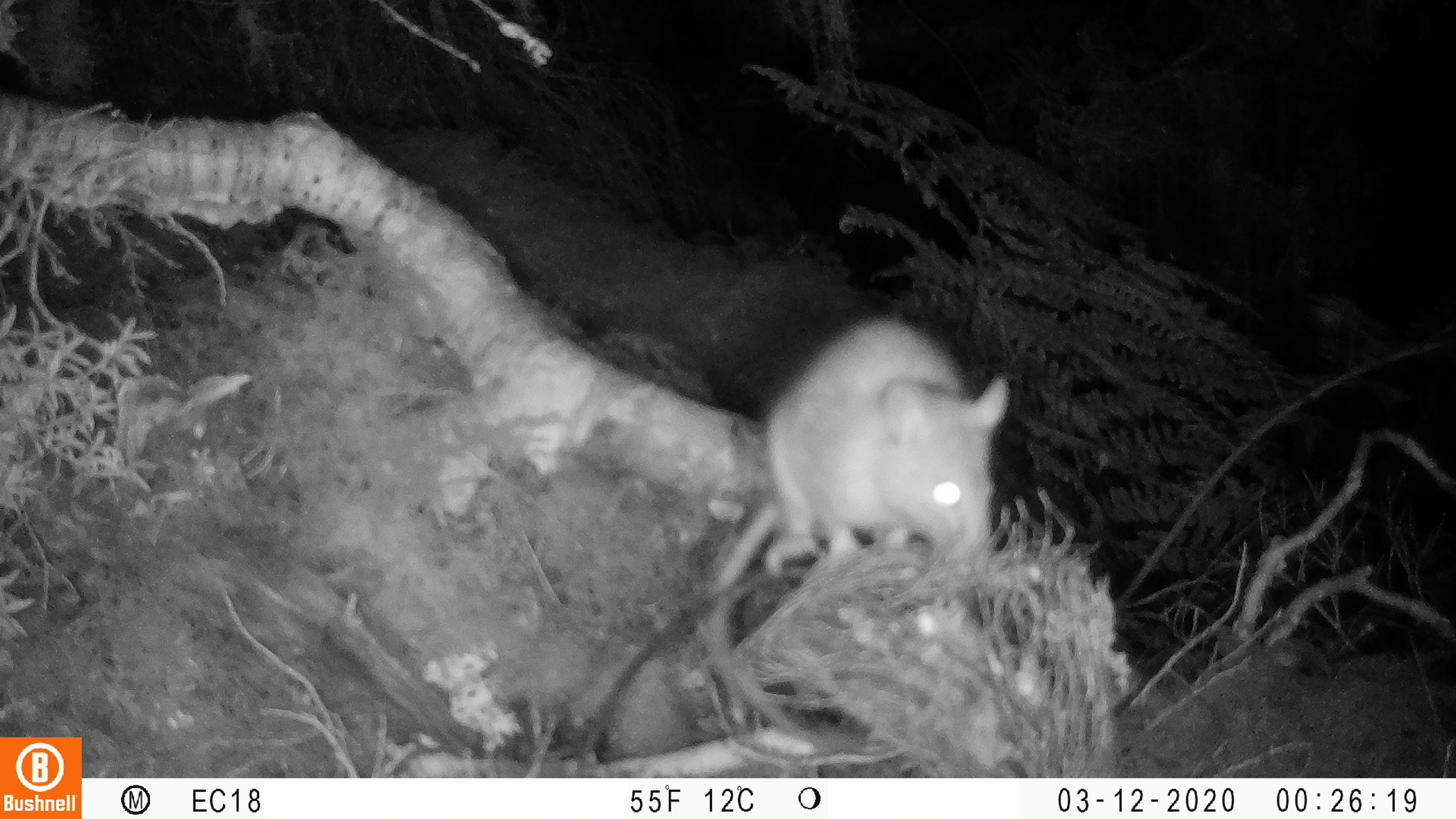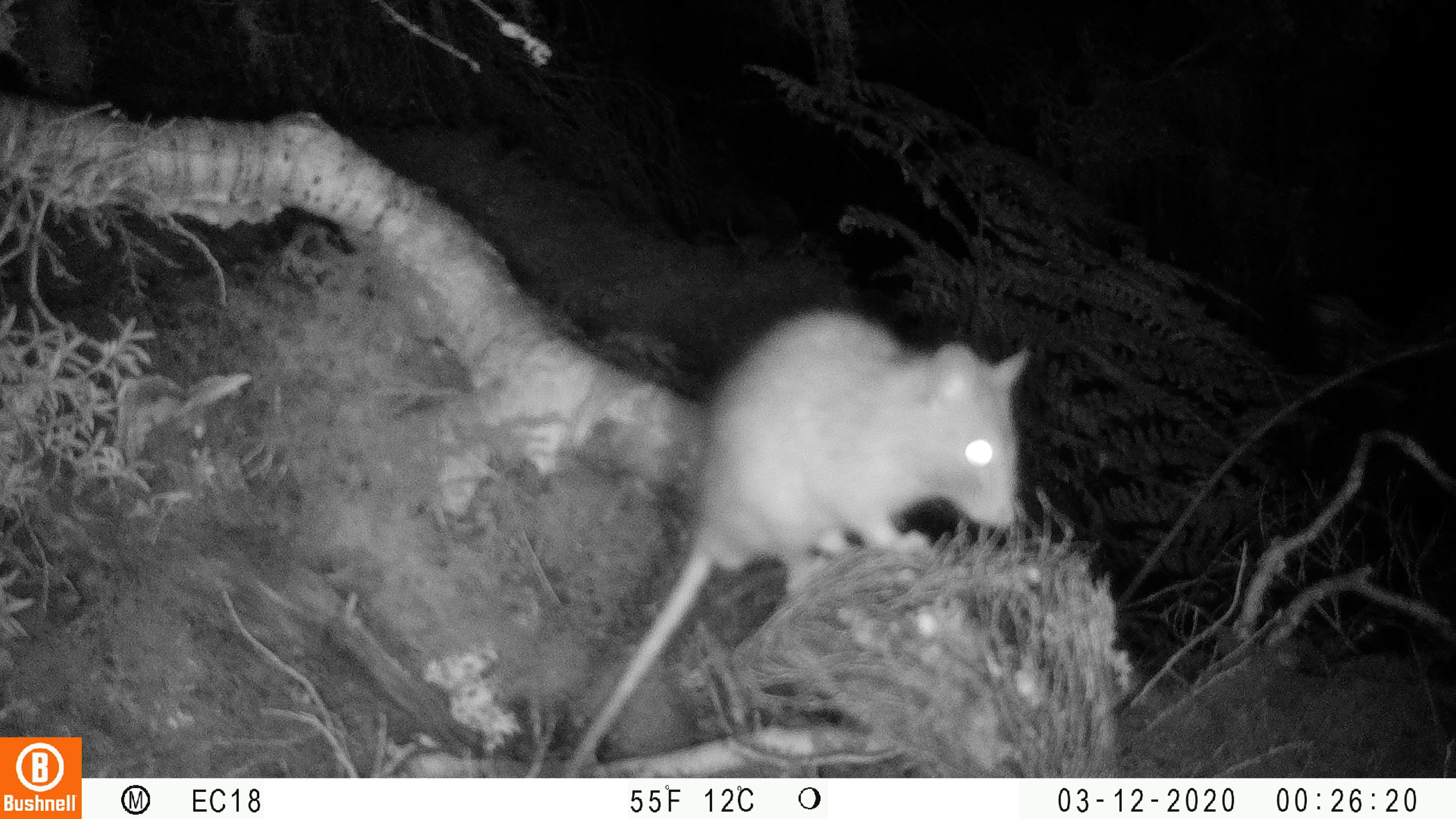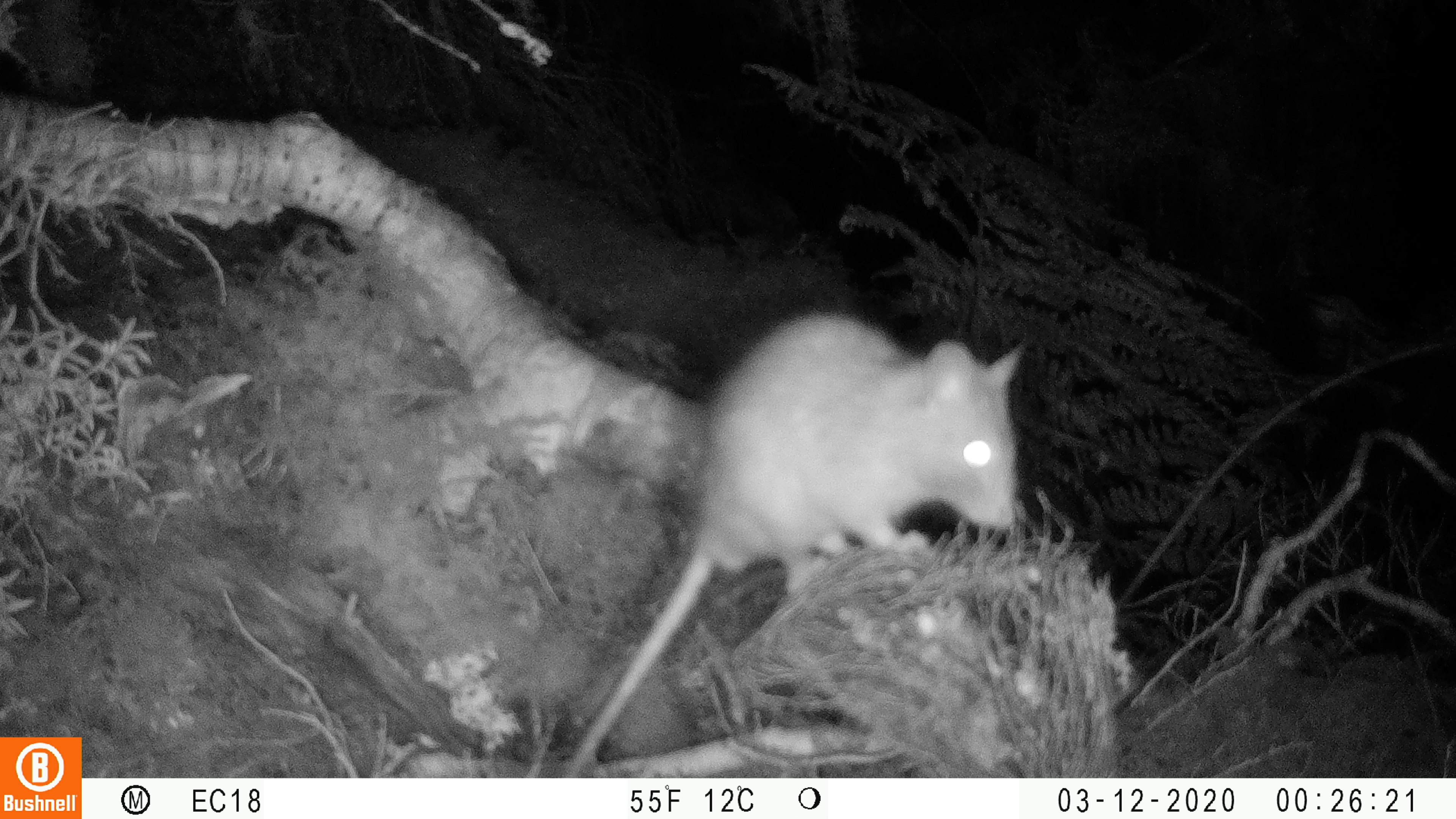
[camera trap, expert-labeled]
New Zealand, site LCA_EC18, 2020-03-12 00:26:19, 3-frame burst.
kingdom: Animalia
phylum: Chordata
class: Mammalia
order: Rodentia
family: Muridae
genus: Rattus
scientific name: Rattus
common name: rat